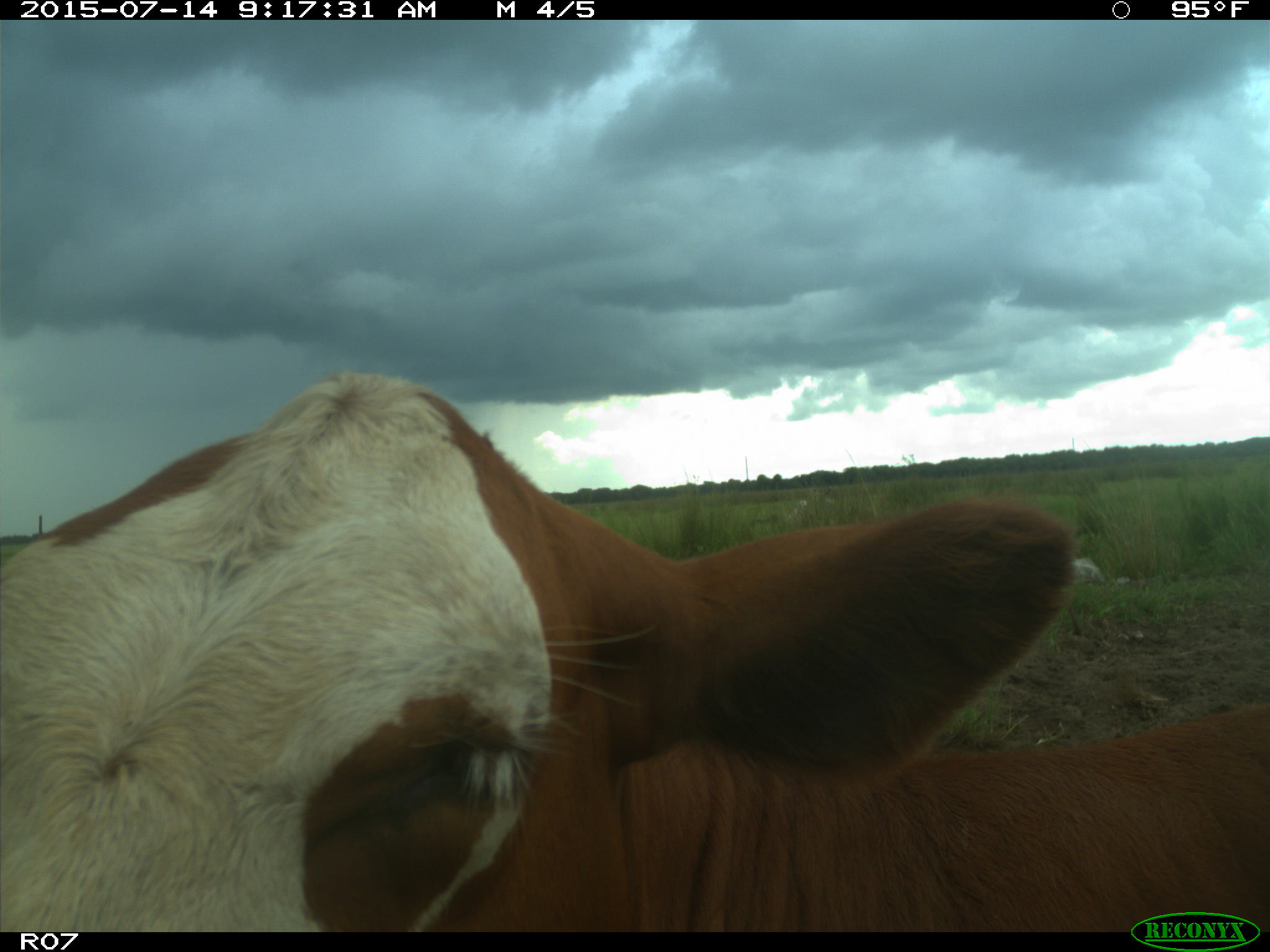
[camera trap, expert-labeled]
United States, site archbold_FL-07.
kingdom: Animalia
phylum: Chordata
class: Mammalia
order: Artiodactyla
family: Bovidae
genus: Bos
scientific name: Bos taurus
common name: domestic cow